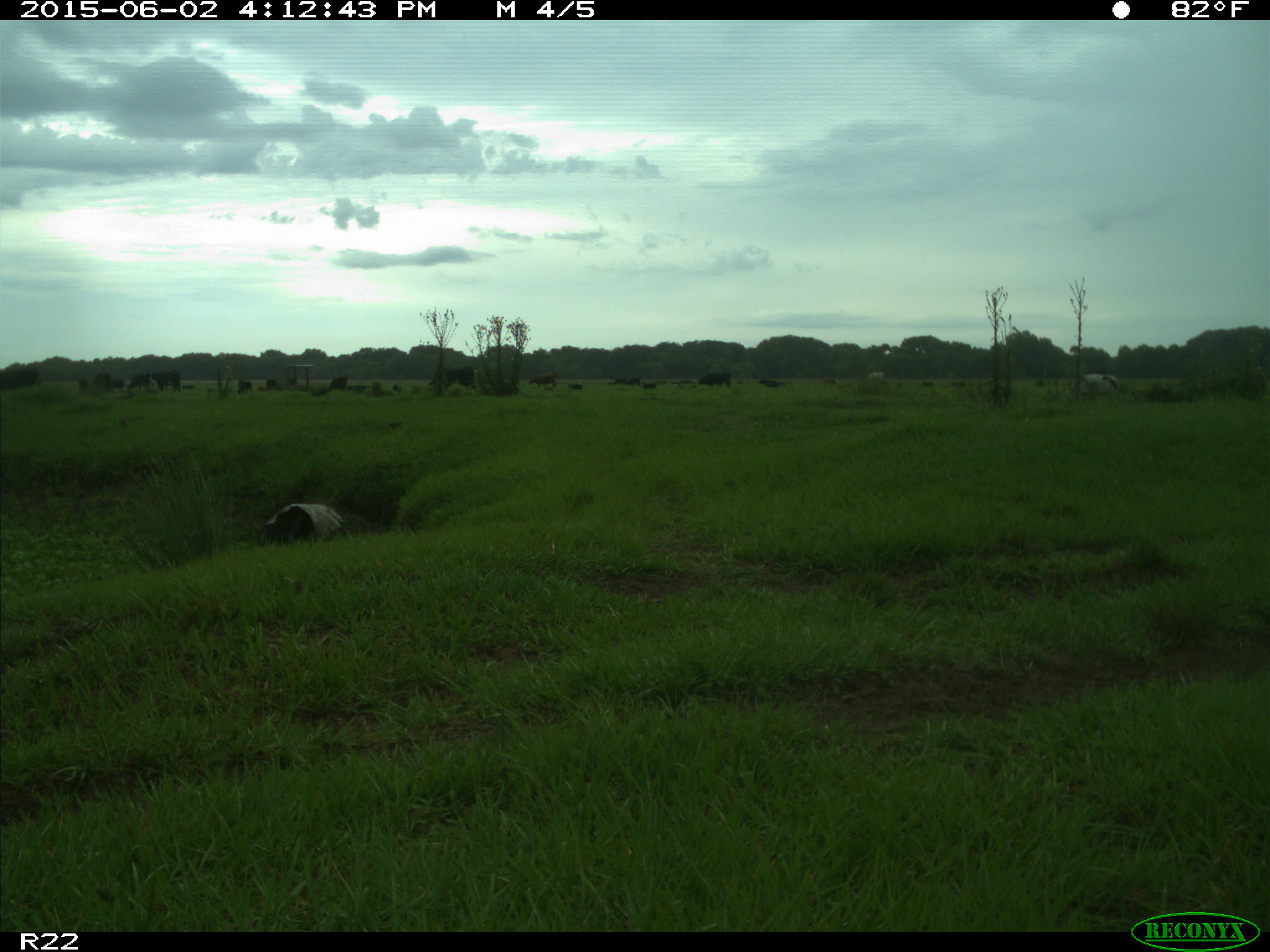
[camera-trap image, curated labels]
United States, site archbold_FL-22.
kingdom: Animalia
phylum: Chordata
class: Mammalia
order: Artiodactyla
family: Bovidae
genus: Bos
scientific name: Bos taurus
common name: domestic cow